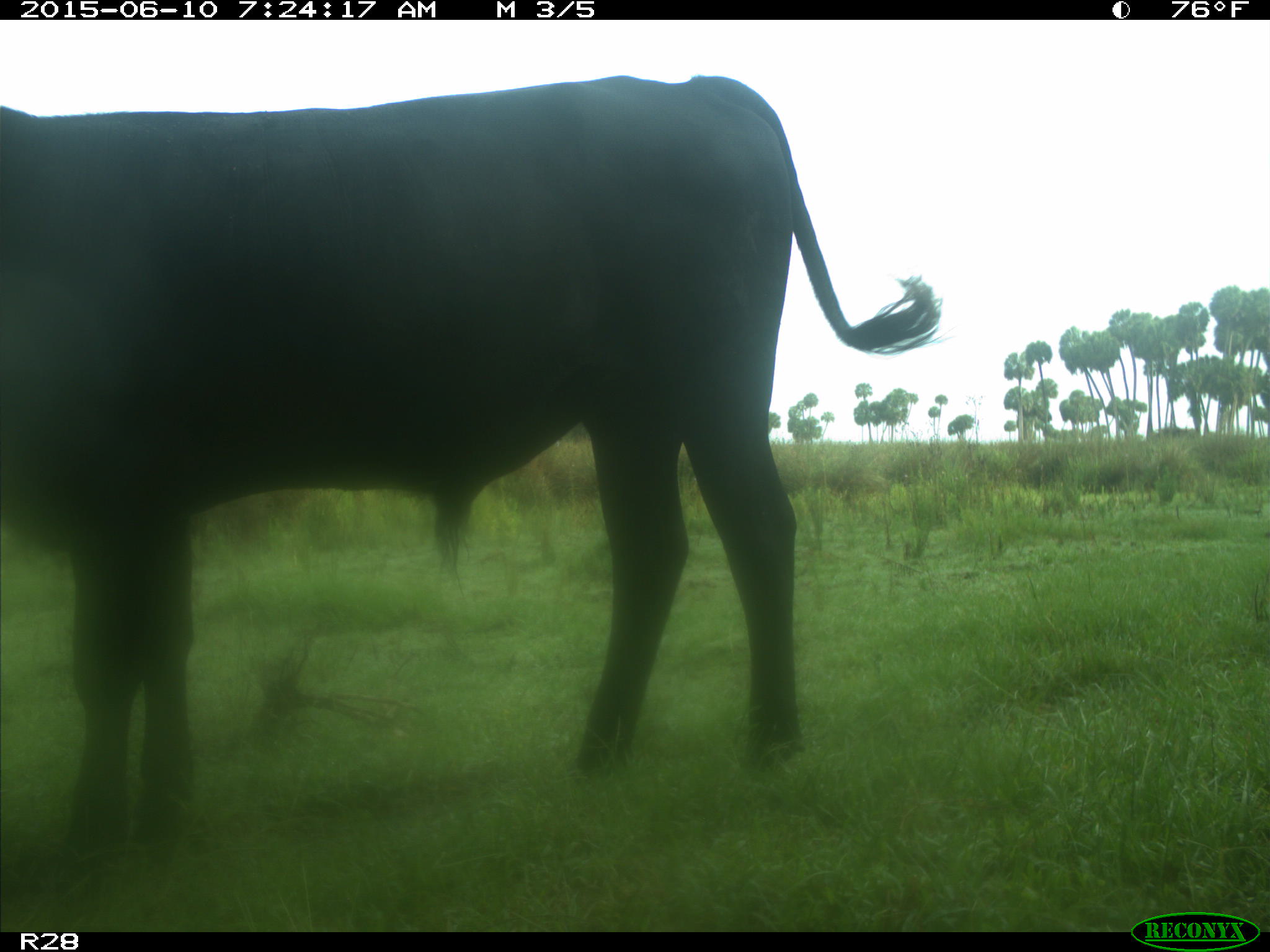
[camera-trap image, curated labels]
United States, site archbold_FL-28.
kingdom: Animalia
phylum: Chordata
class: Mammalia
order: Artiodactyla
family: Bovidae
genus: Bos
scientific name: Bos taurus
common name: domestic cow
Bos taurus (domestic cow).